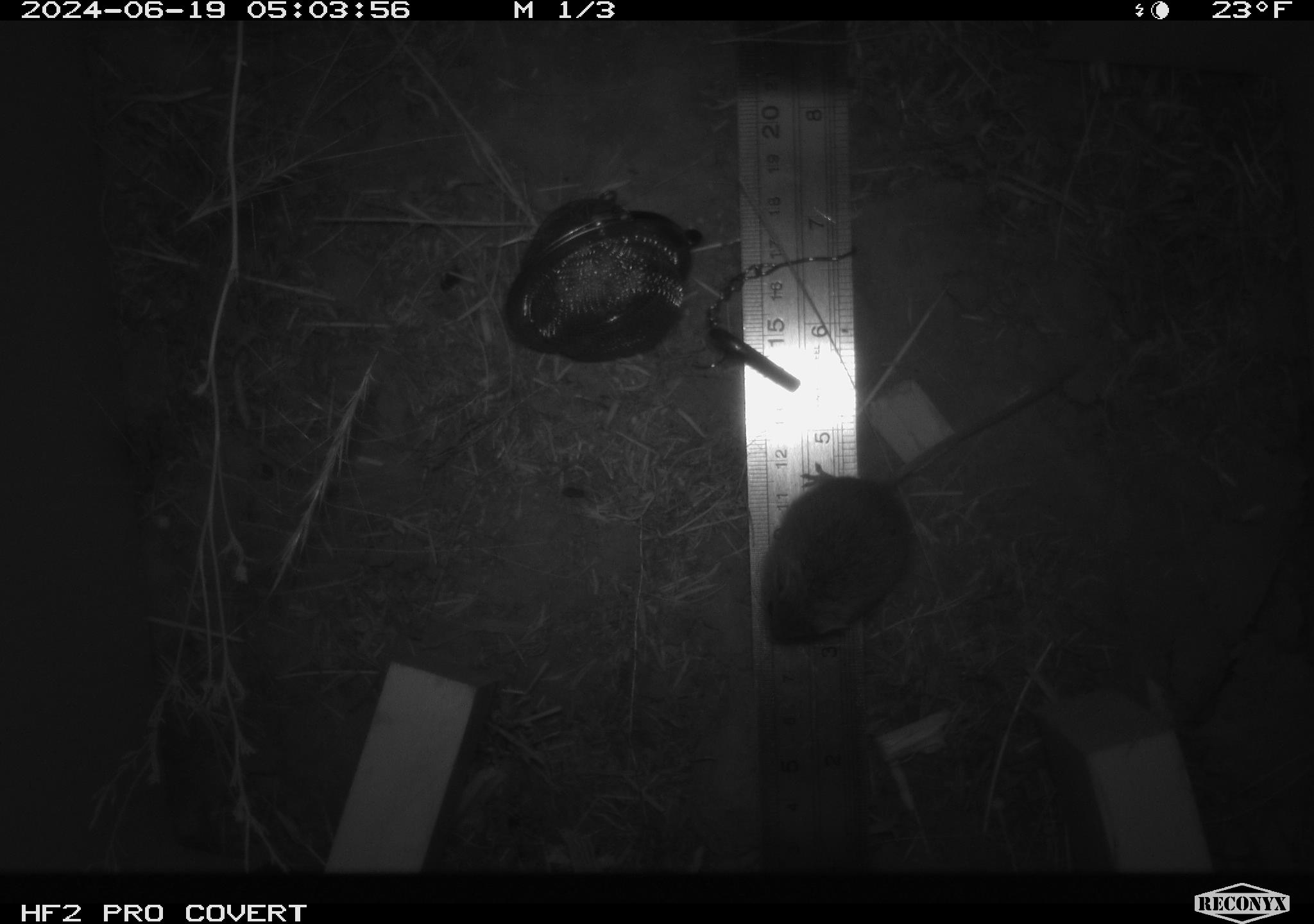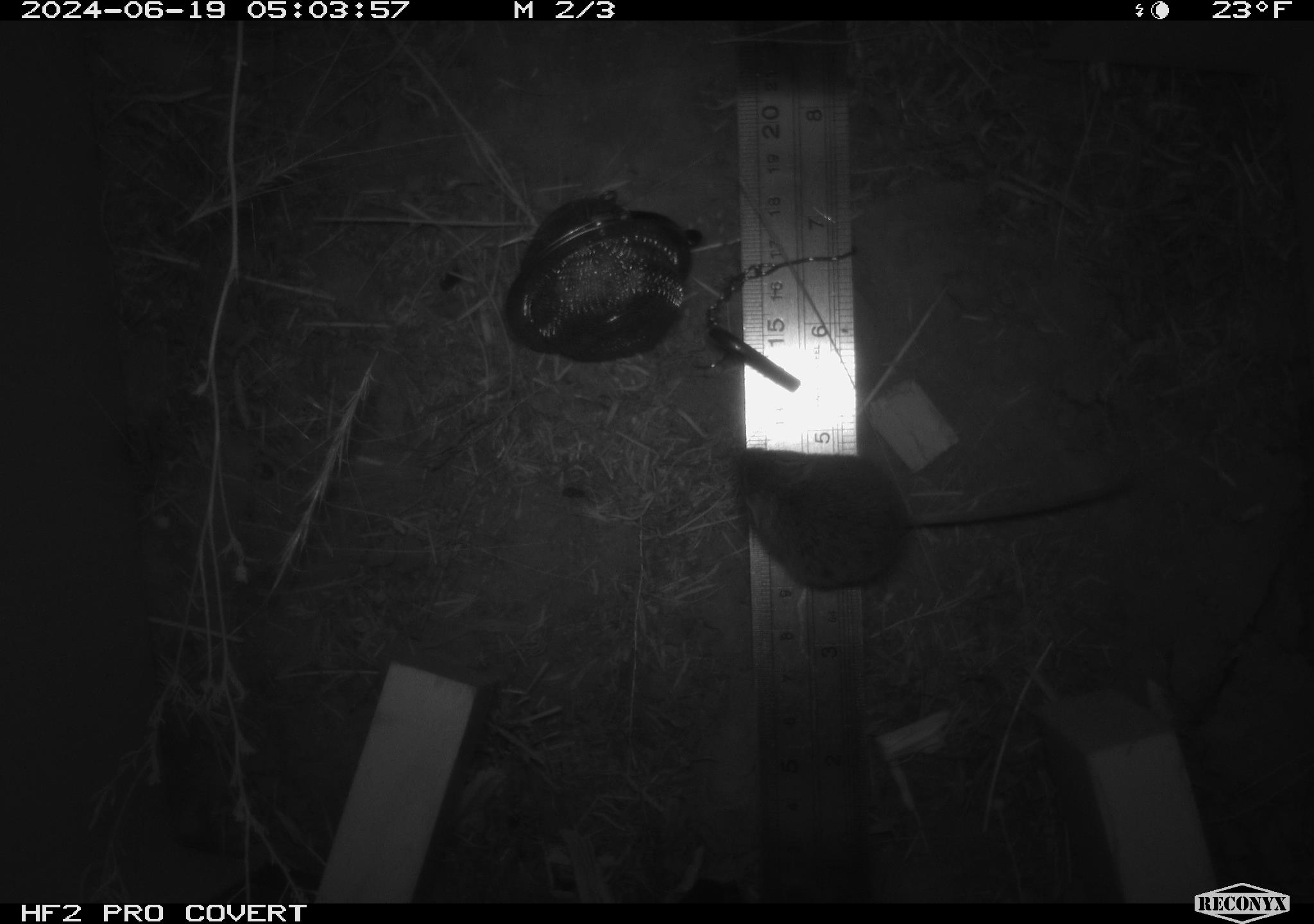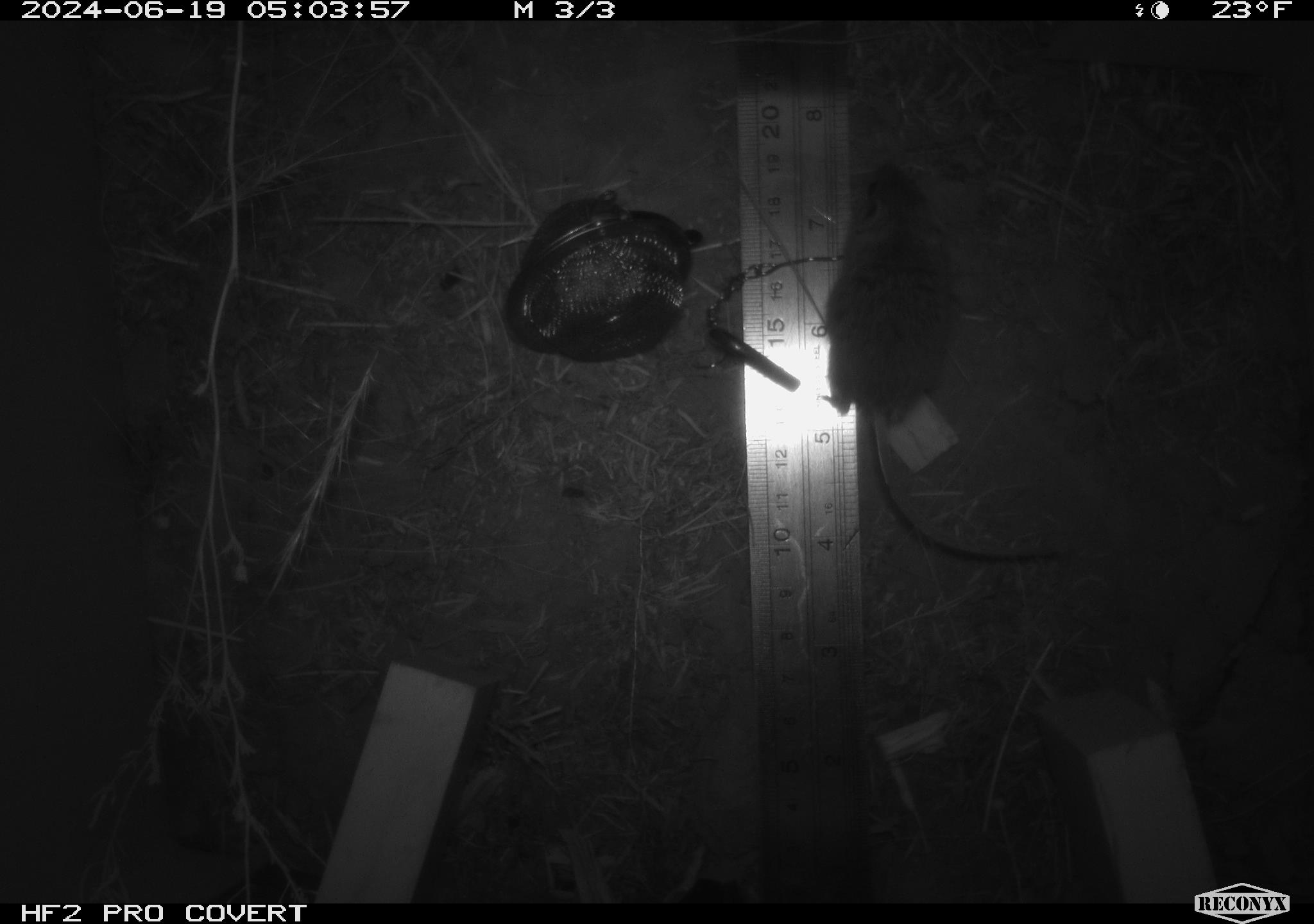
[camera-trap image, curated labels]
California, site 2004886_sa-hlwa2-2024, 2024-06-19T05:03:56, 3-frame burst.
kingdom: Animalia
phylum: Chordata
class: Mammalia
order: Rodentia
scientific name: Rodentia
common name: mouse species